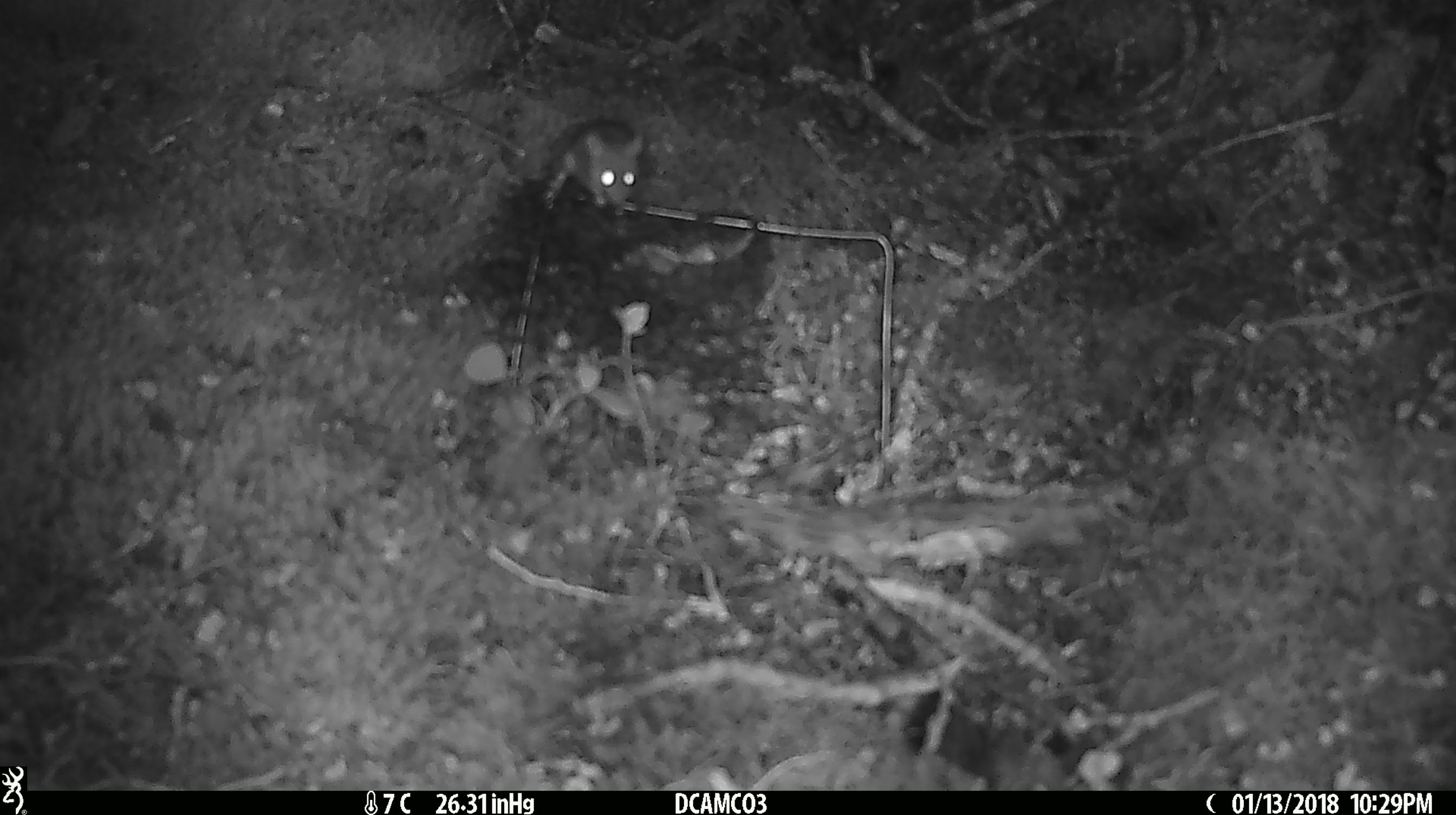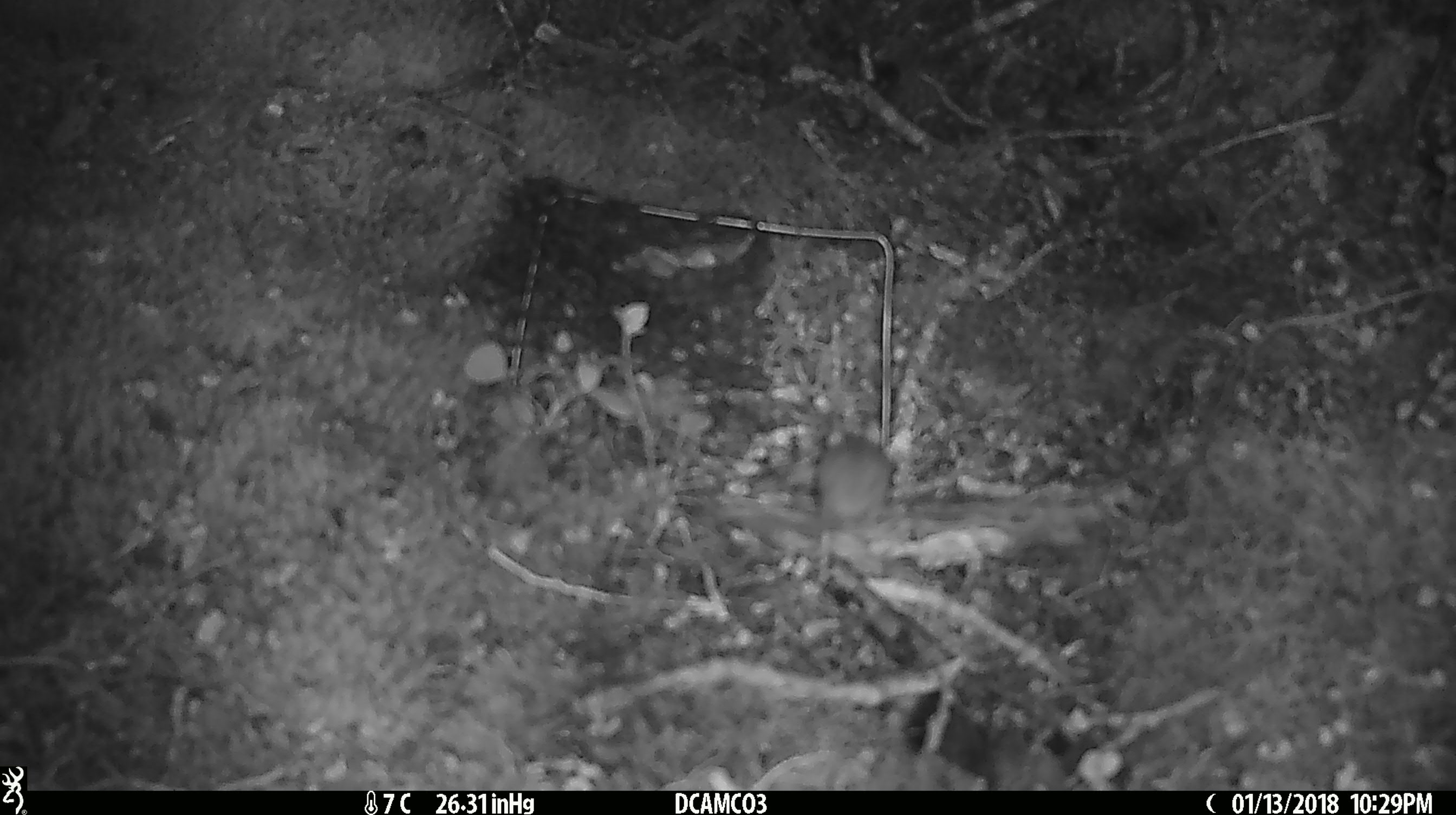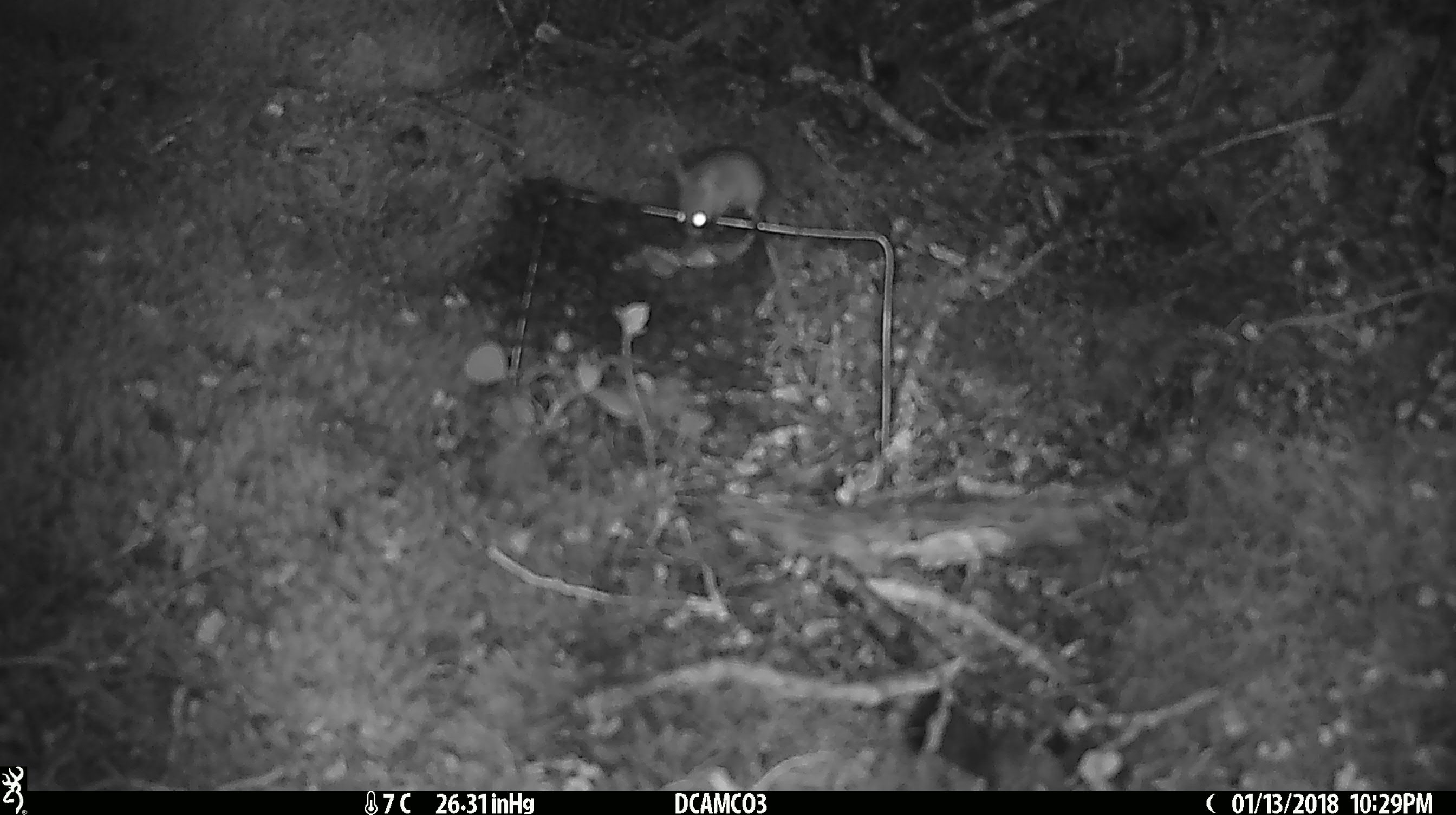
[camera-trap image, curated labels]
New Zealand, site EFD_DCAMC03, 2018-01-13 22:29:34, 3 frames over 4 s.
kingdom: Animalia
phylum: Chordata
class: Mammalia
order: Rodentia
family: Muridae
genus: Mus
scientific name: Mus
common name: mouse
Mouse (Mus).